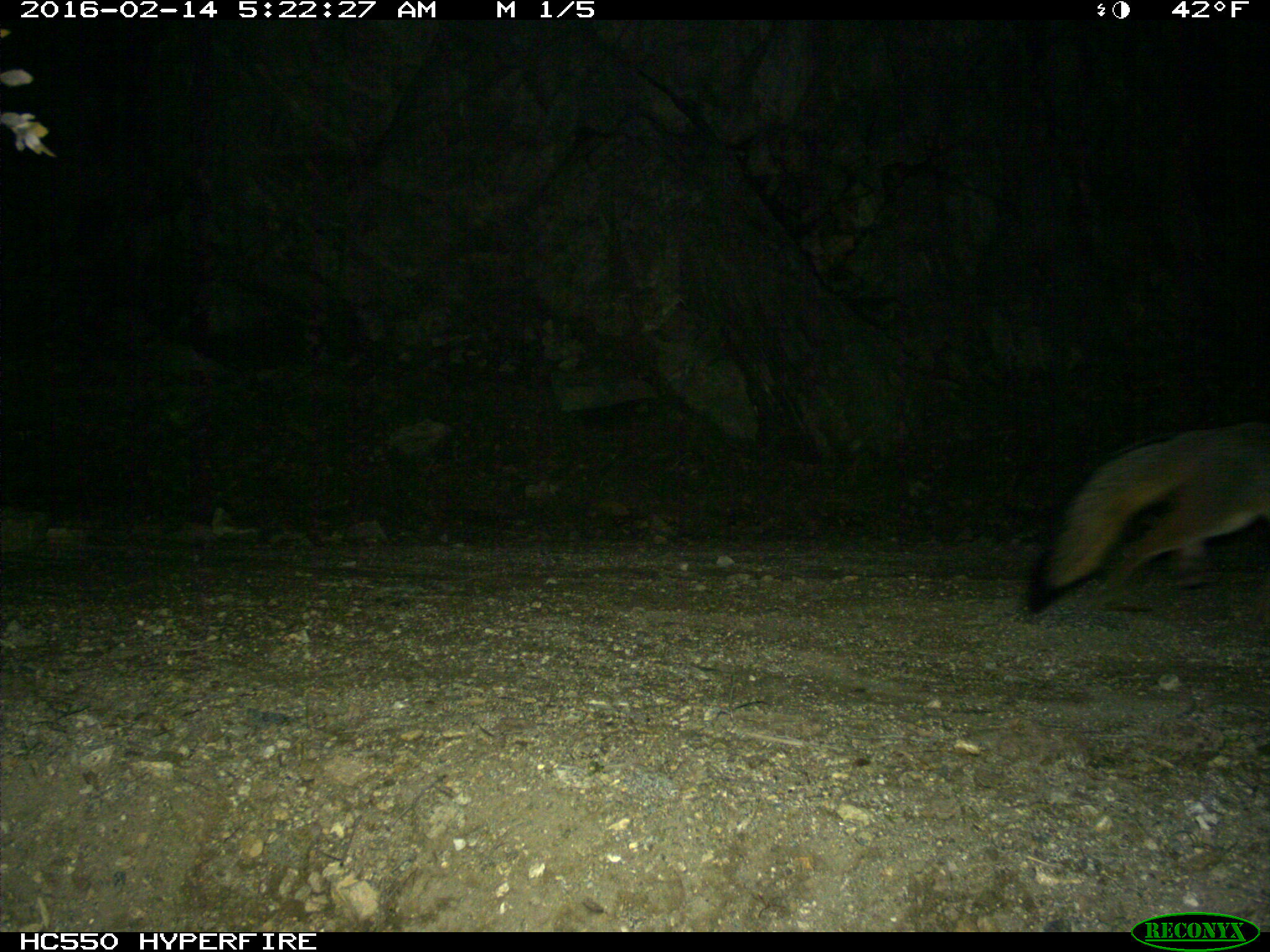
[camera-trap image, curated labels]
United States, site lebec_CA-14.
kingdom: Animalia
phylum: Chordata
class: Mammalia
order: Carnivora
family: Canidae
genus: Urocyon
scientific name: Urocyon cinereoargenteus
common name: gray fox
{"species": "Urocyon cinereoargenteus (gray fox)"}